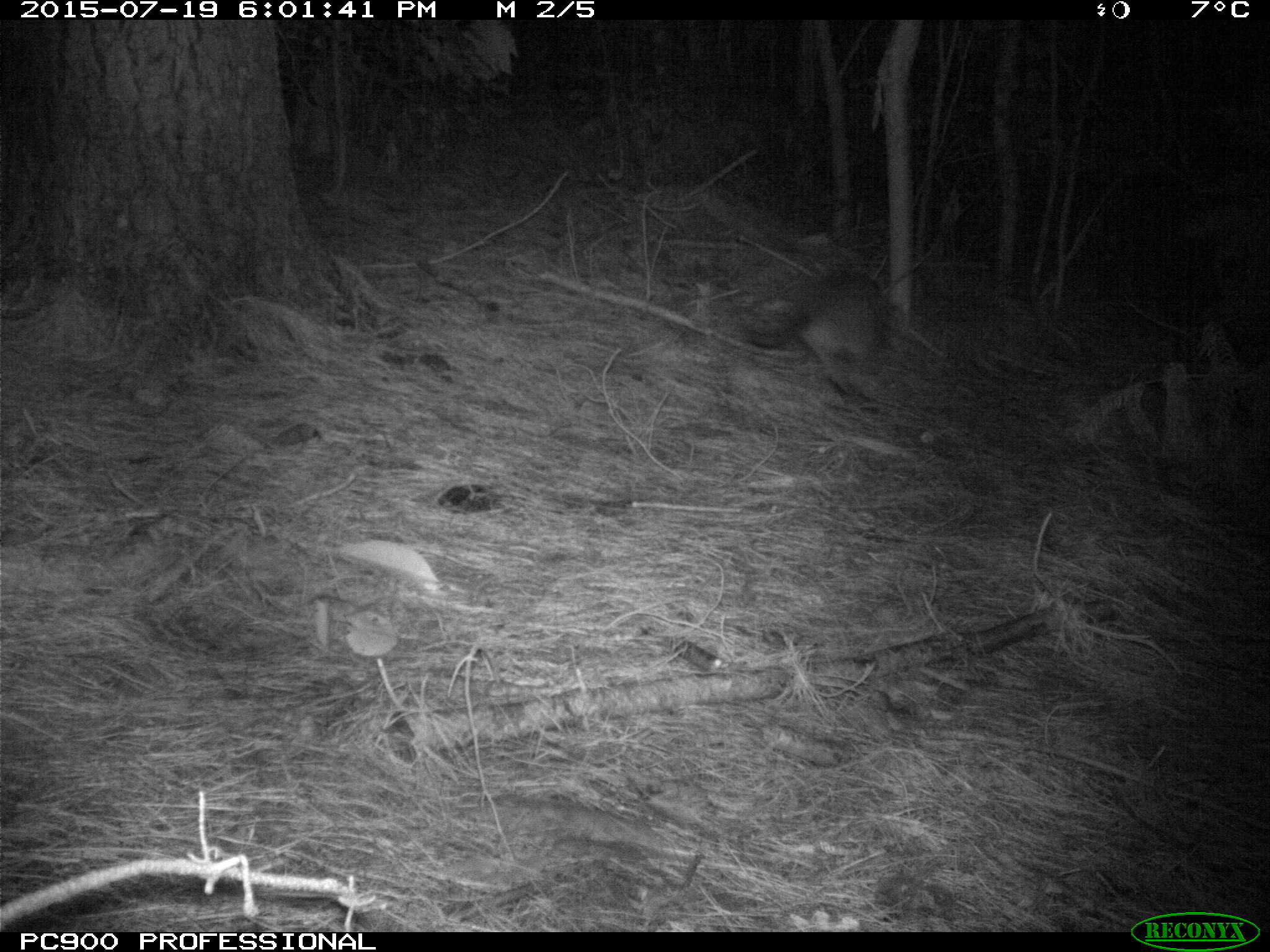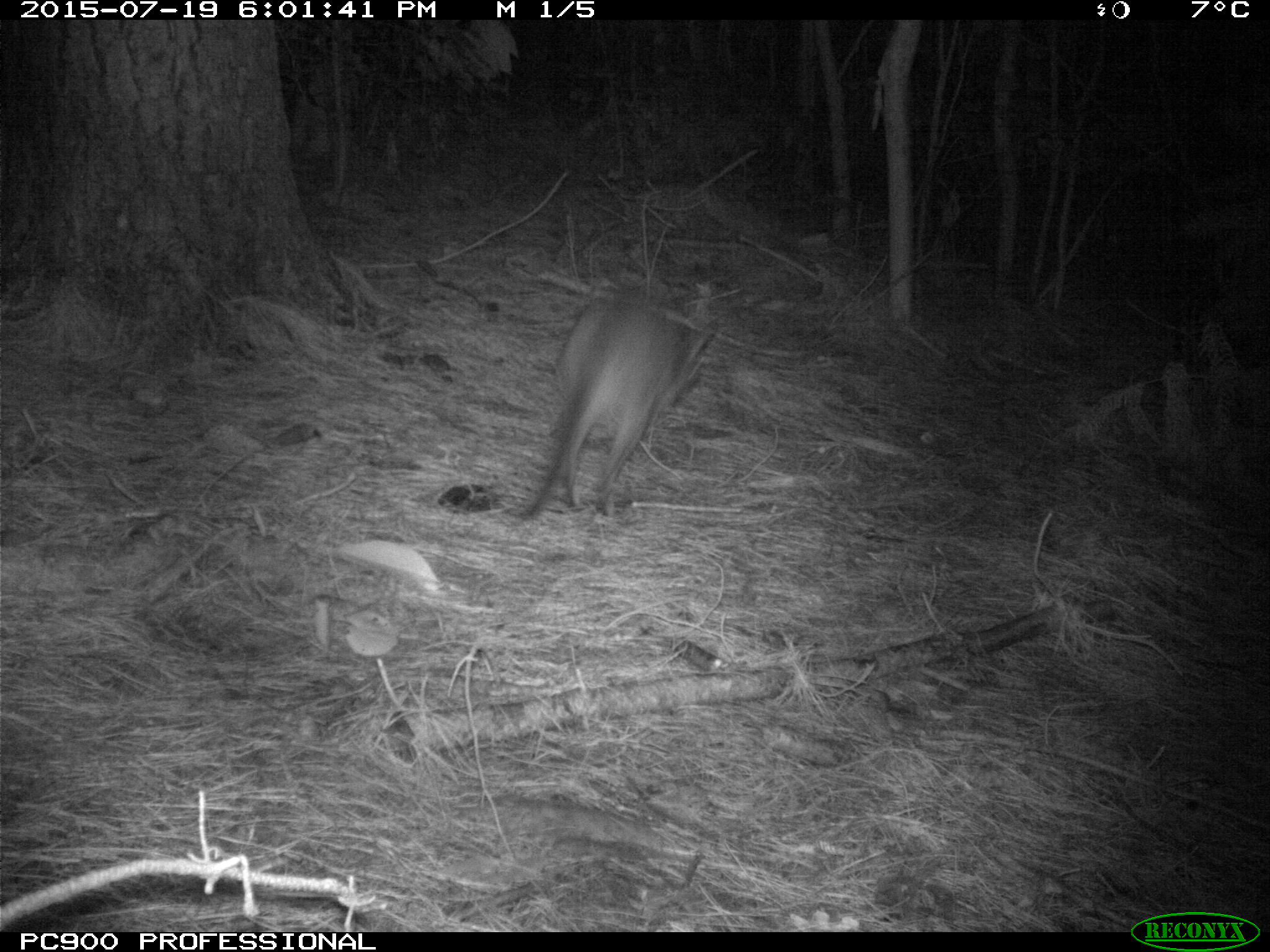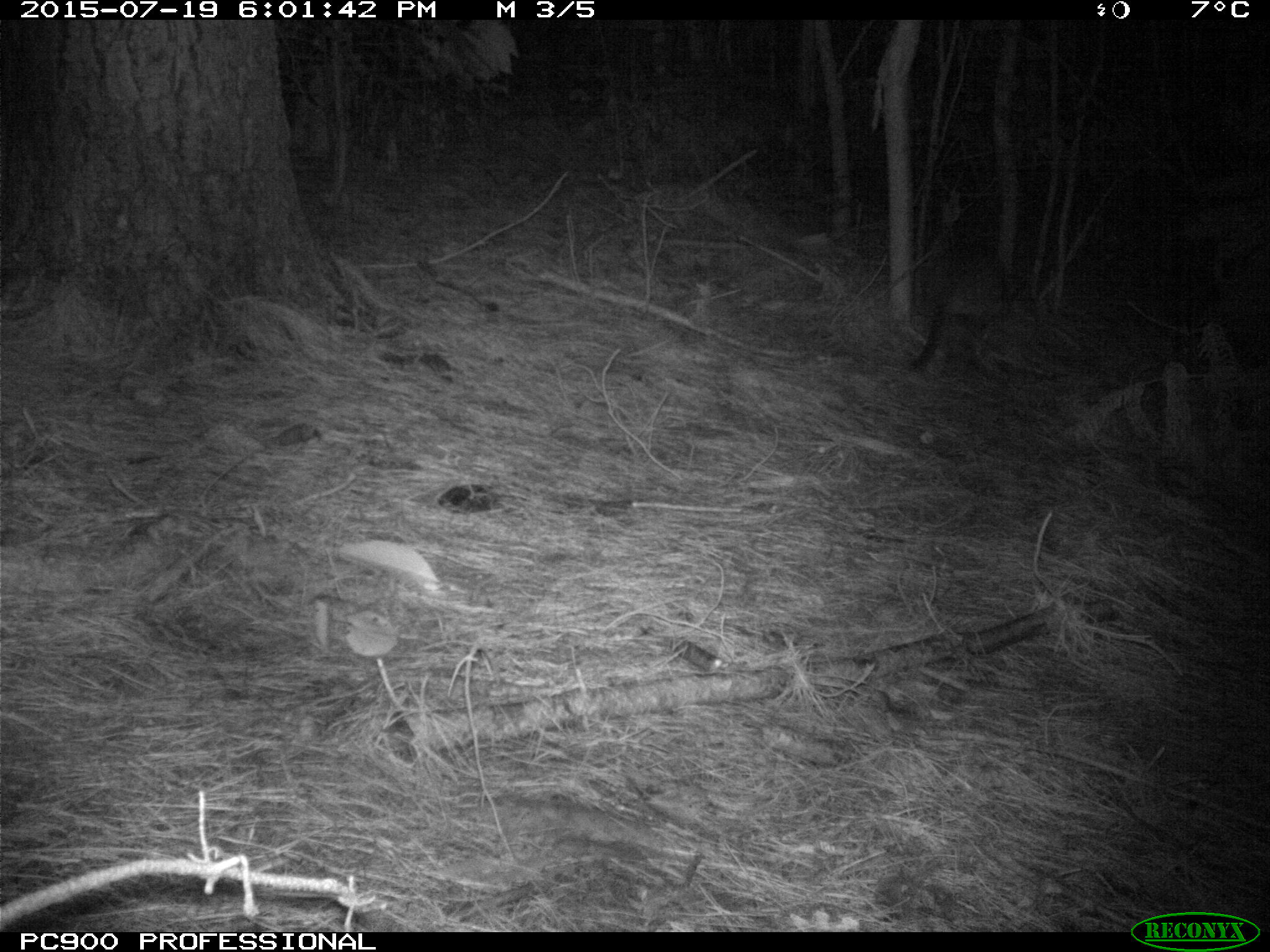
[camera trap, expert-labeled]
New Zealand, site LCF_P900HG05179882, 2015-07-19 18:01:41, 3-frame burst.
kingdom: Animalia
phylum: Chordata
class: Mammalia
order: Diprotodontia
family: Macropodidae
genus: Notamacropus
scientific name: Notamacropus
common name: wallaby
Wallaby (Notamacropus).